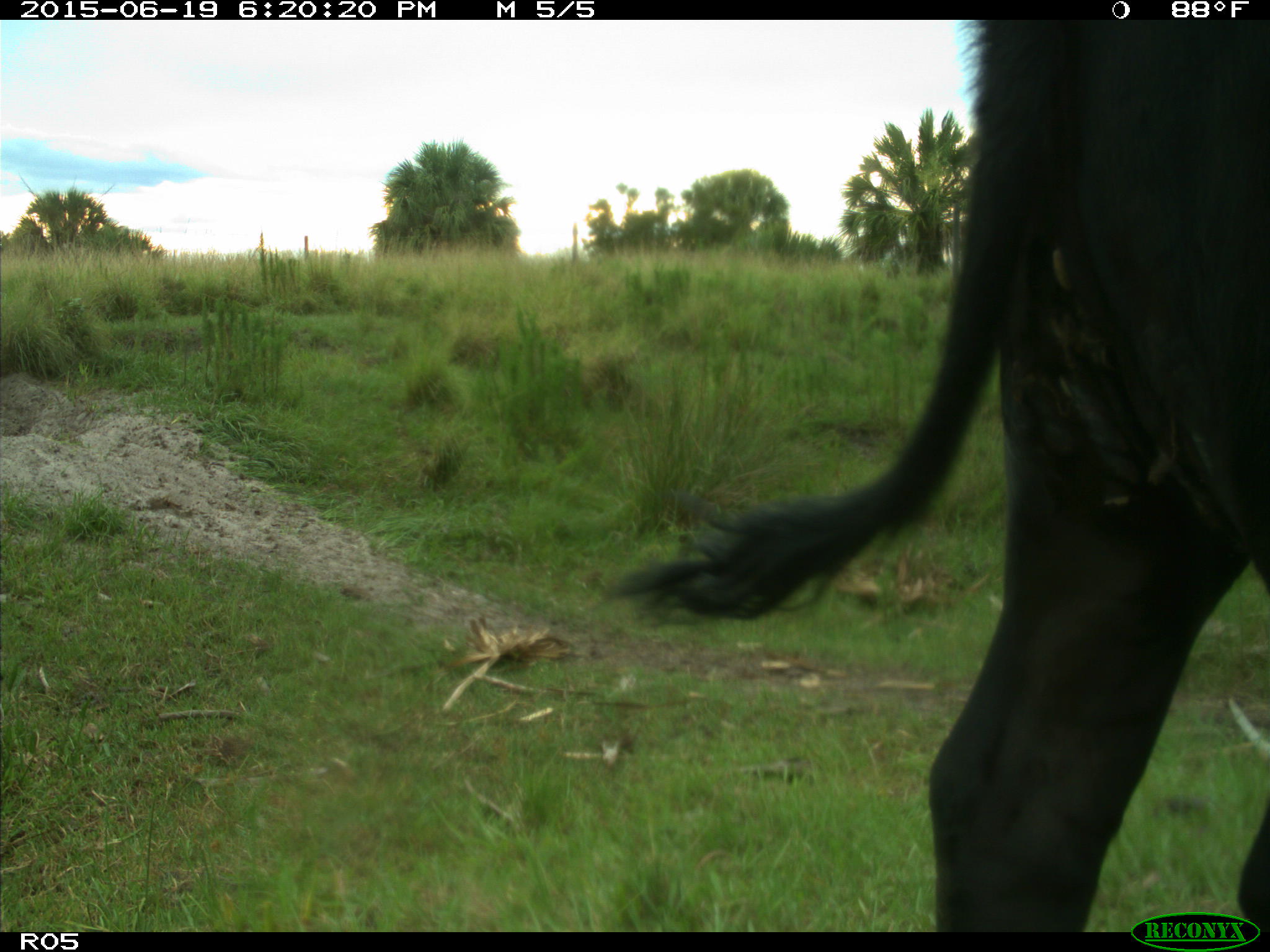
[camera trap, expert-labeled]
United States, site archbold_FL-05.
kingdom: Animalia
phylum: Chordata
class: Mammalia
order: Artiodactyla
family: Bovidae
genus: Bos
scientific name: Bos taurus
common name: domestic cow